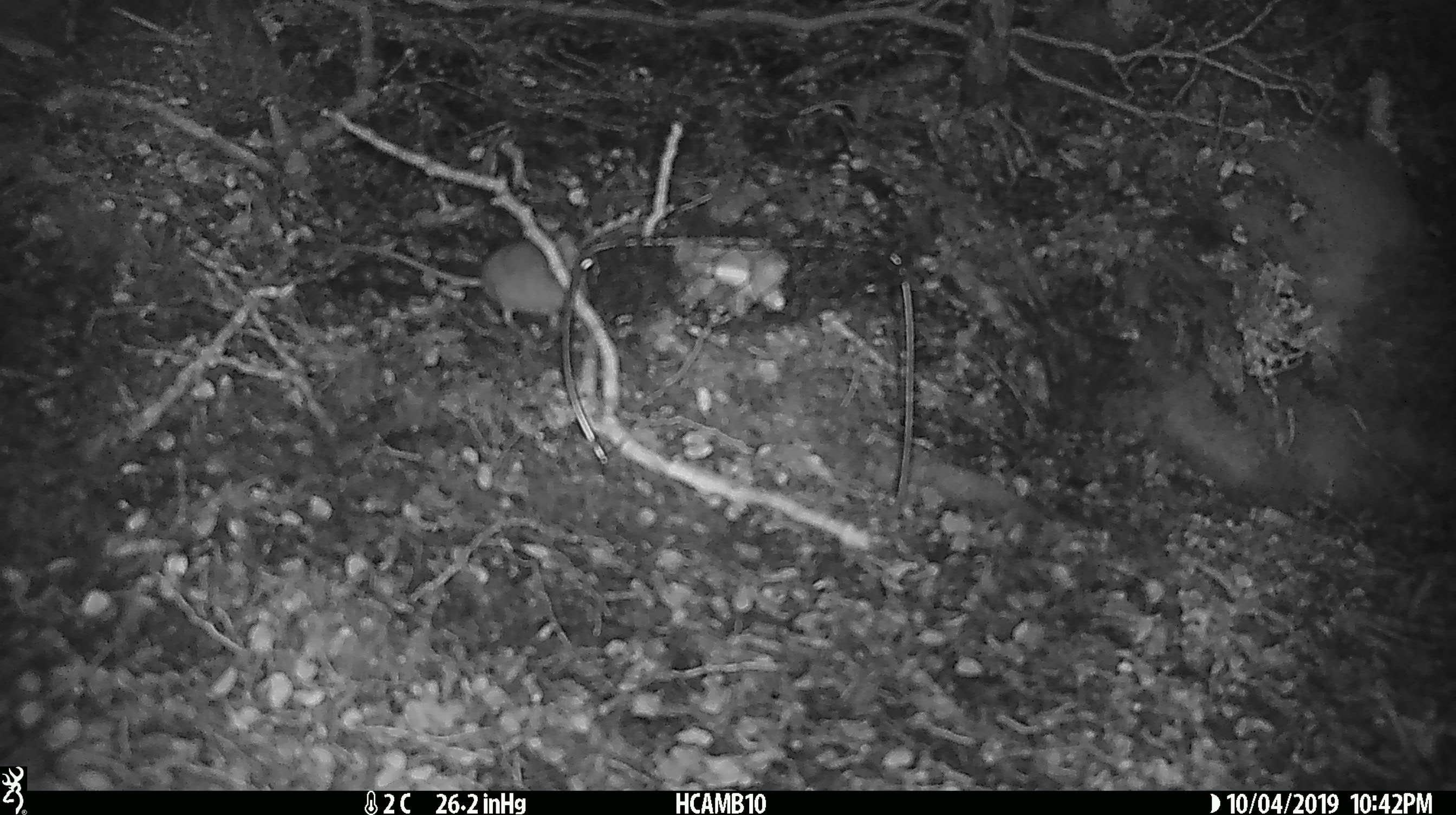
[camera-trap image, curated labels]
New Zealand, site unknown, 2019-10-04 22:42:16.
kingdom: Animalia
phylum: Chordata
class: Mammalia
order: Rodentia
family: Muridae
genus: Mus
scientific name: Mus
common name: mouse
Mouse (Mus).